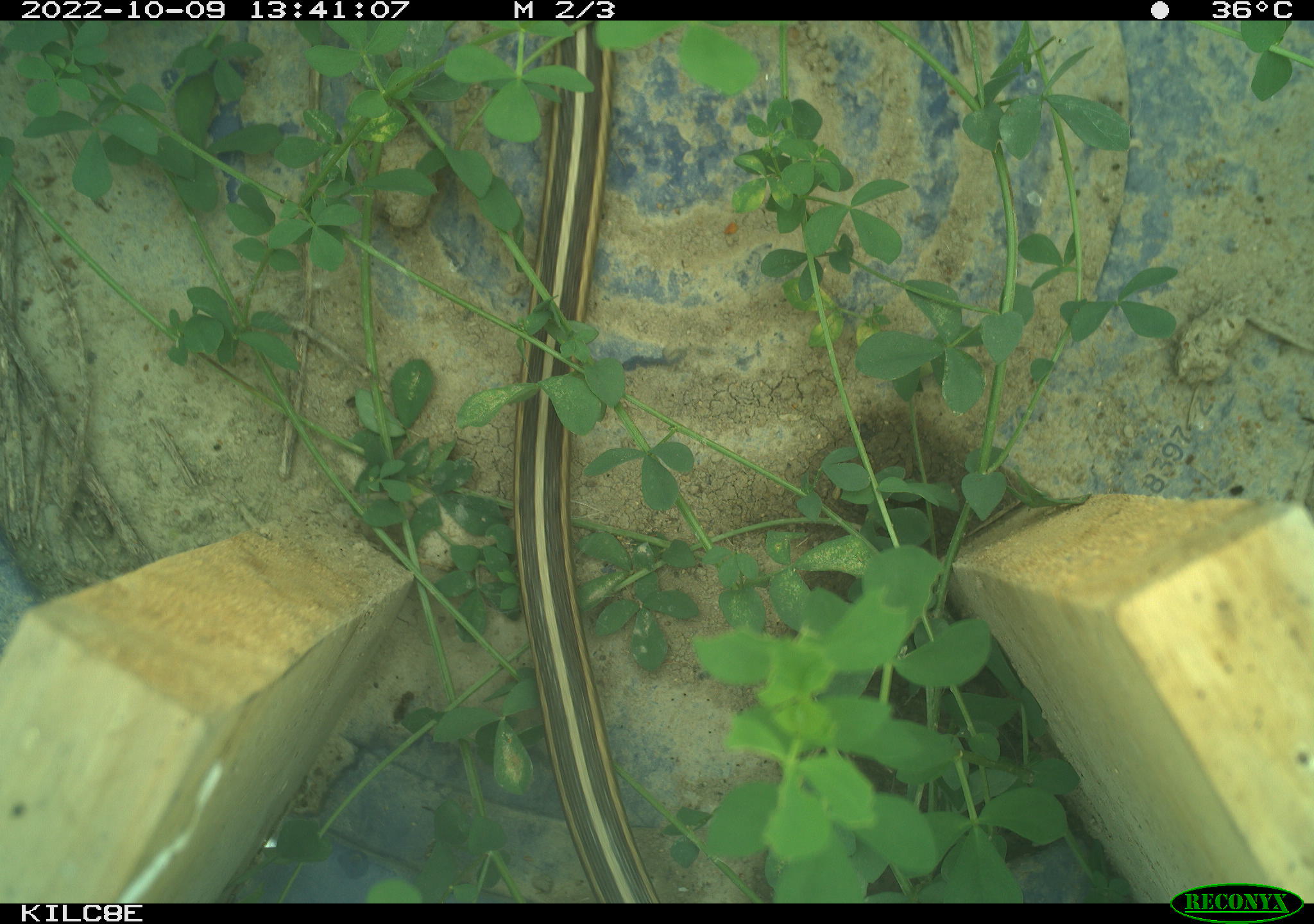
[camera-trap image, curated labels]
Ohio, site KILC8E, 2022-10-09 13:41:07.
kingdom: Animalia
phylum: Chordata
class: Reptilia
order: Squamata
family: Colubridae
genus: Thamnophis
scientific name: Thamnophis sirtalis sirtalis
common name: eastern gartersnake